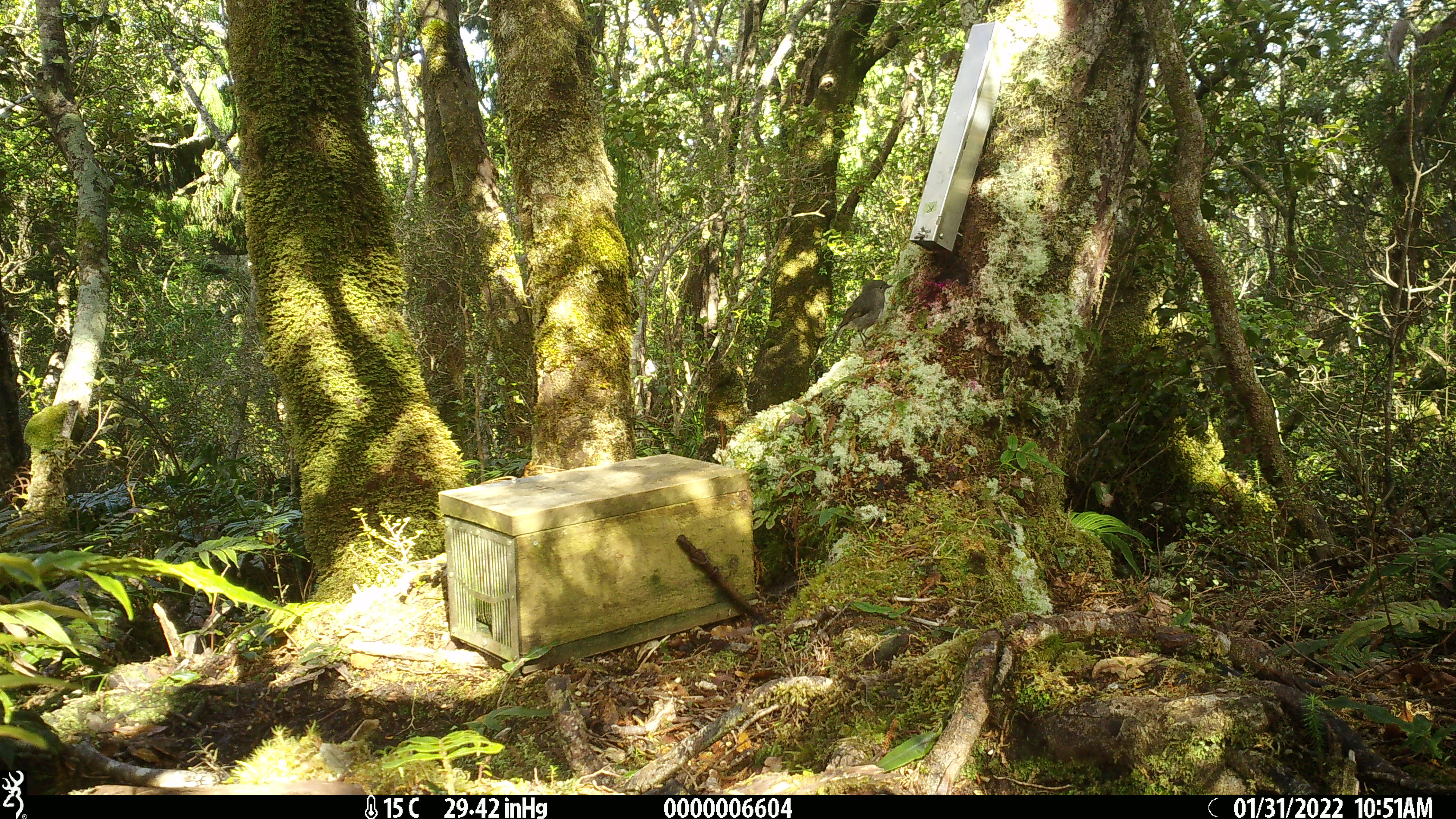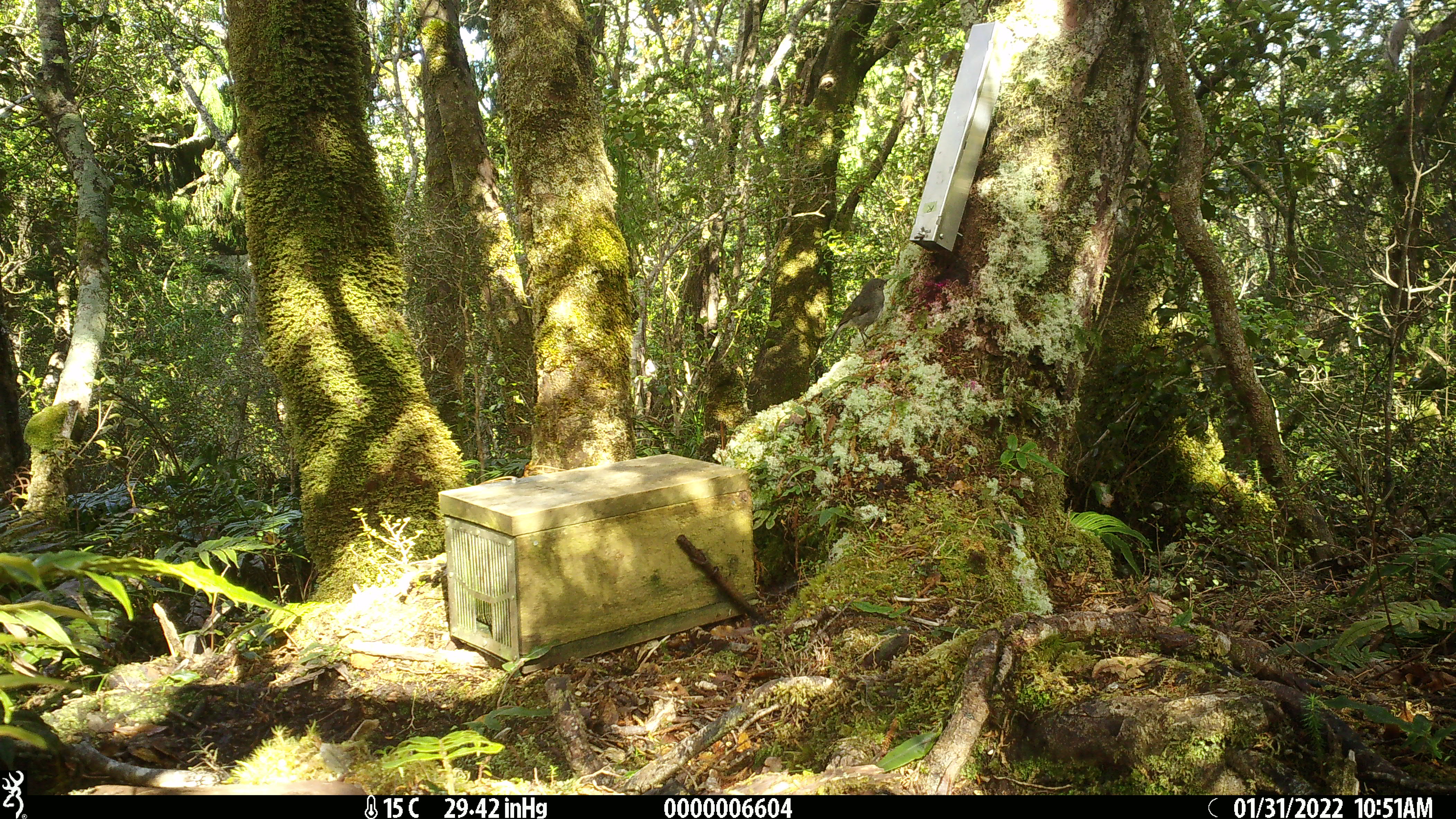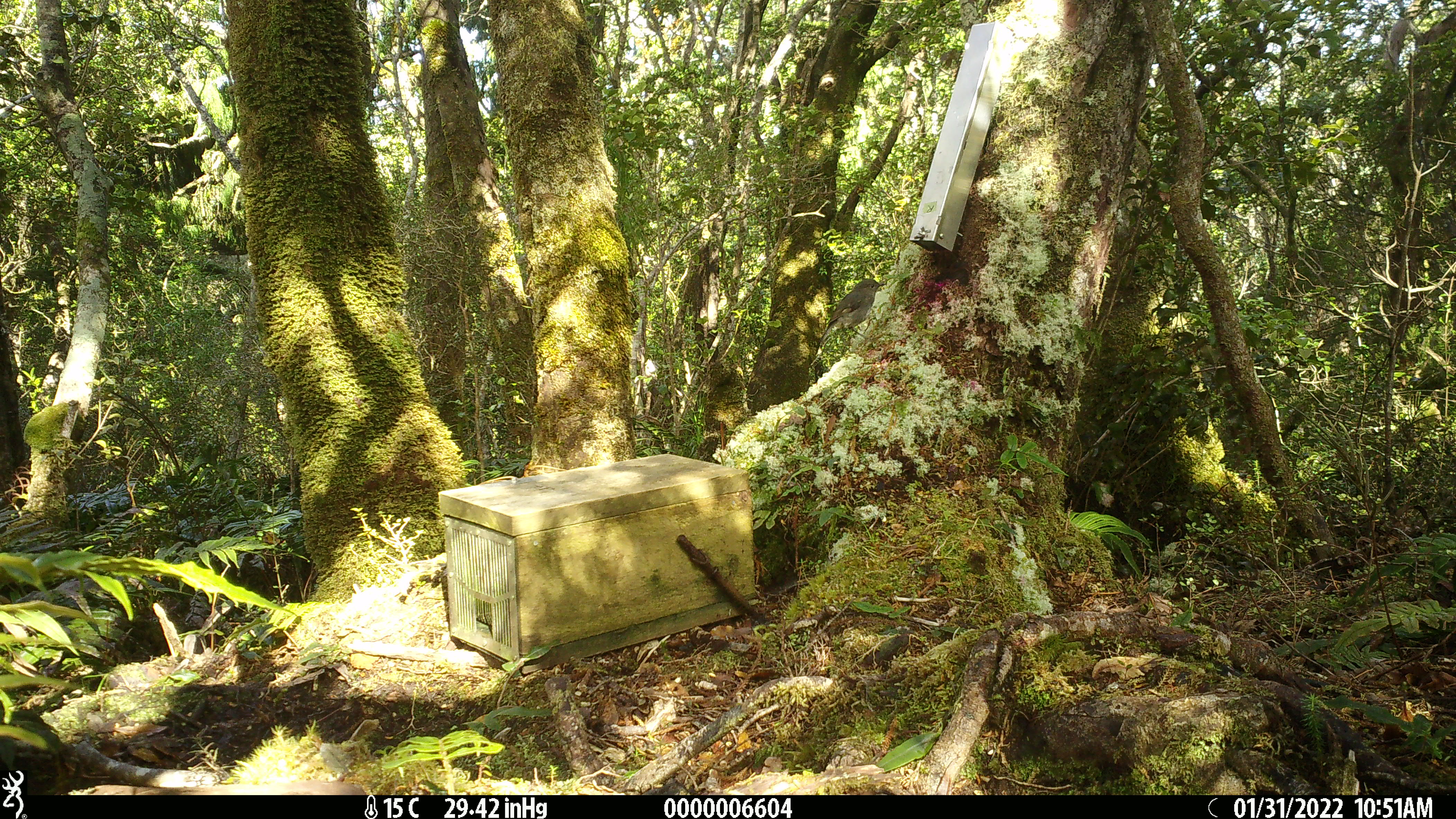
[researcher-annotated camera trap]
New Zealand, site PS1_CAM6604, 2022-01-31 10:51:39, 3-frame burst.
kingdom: Animalia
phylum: Chordata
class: Aves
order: Passeriformes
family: Petroicidae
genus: Petroica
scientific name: Petroica australis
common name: new zealand robin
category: robin